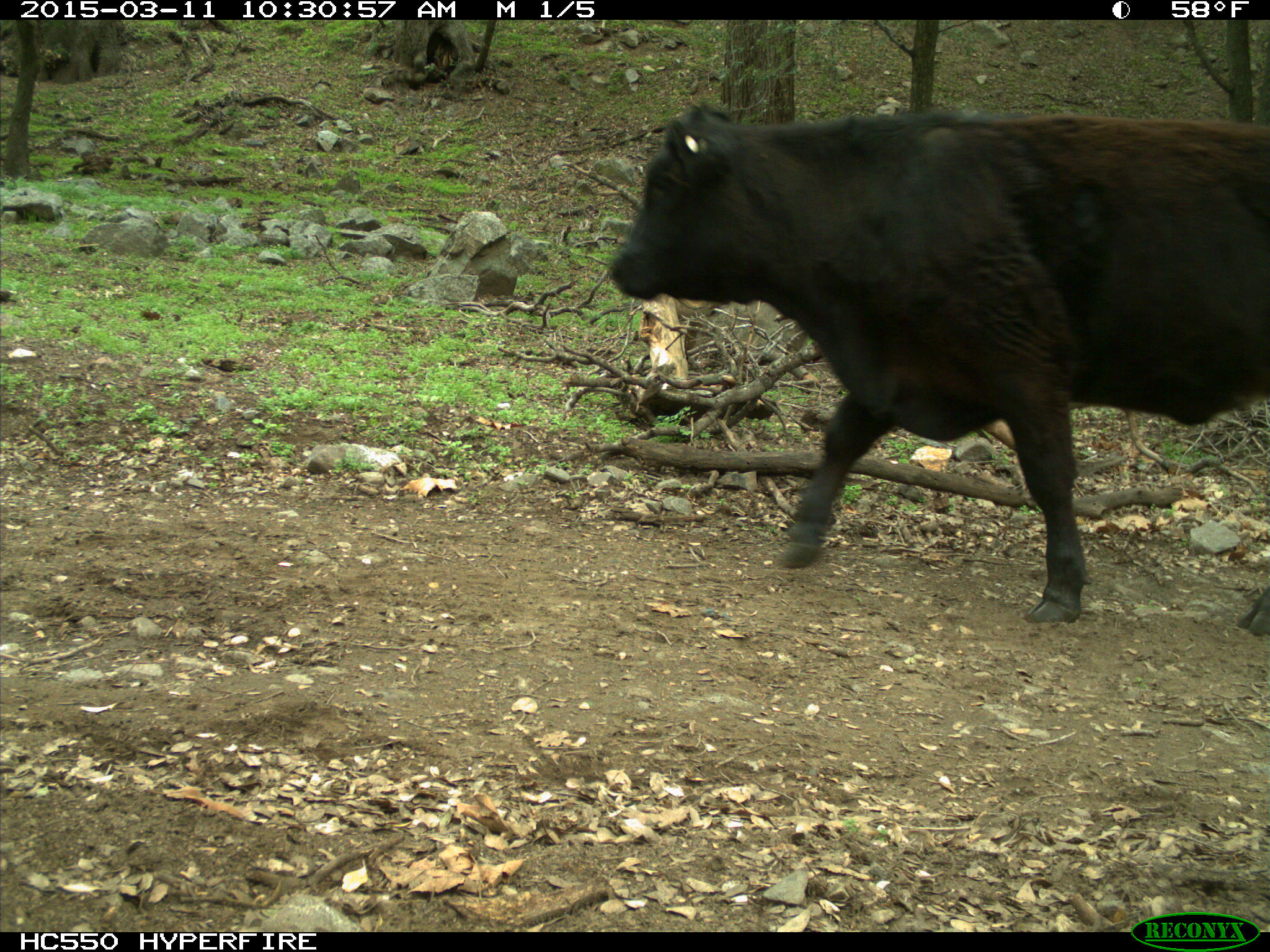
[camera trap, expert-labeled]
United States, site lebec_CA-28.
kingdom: Animalia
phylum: Chordata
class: Mammalia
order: Artiodactyla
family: Bovidae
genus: Bos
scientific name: Bos taurus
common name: domestic cow